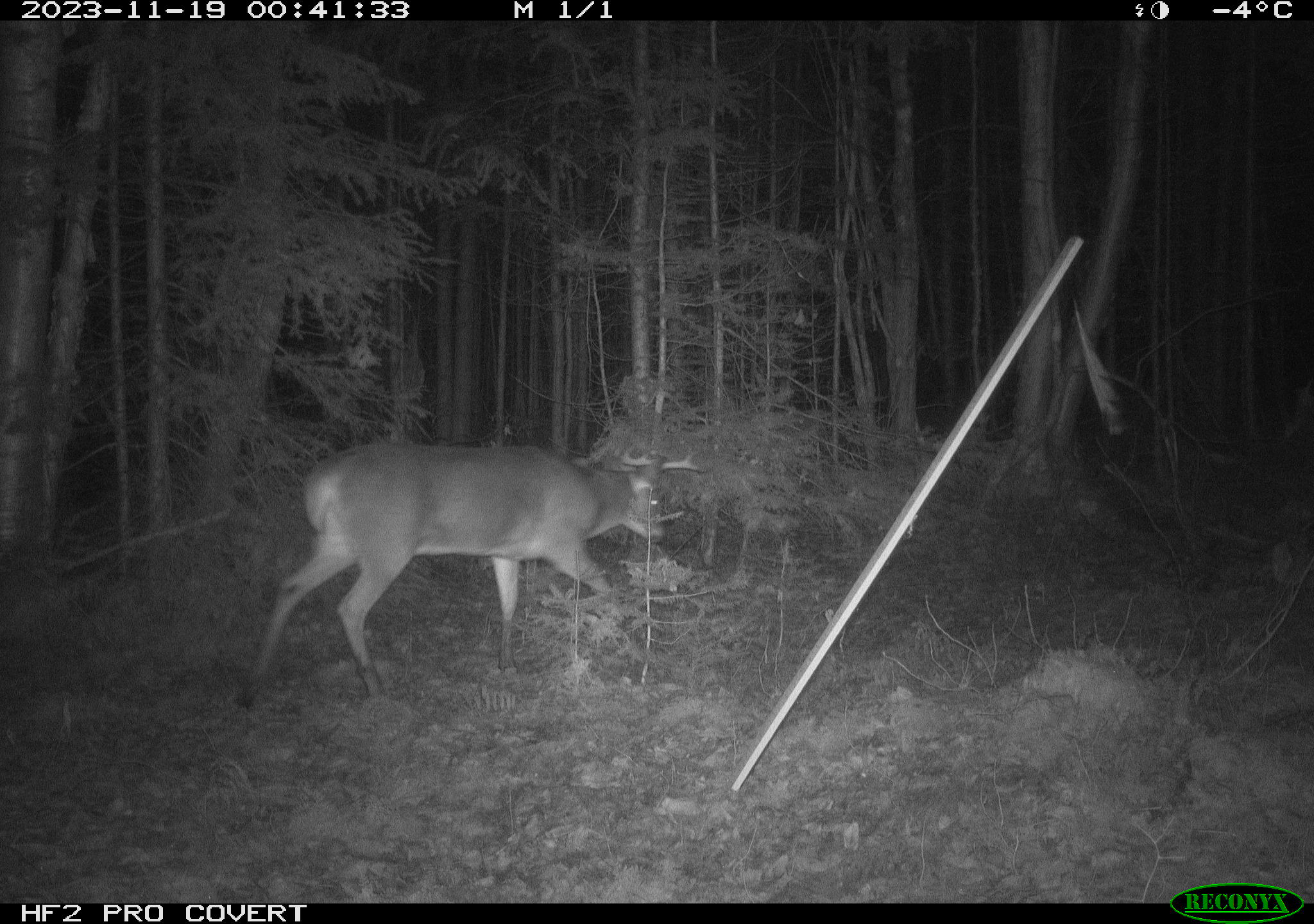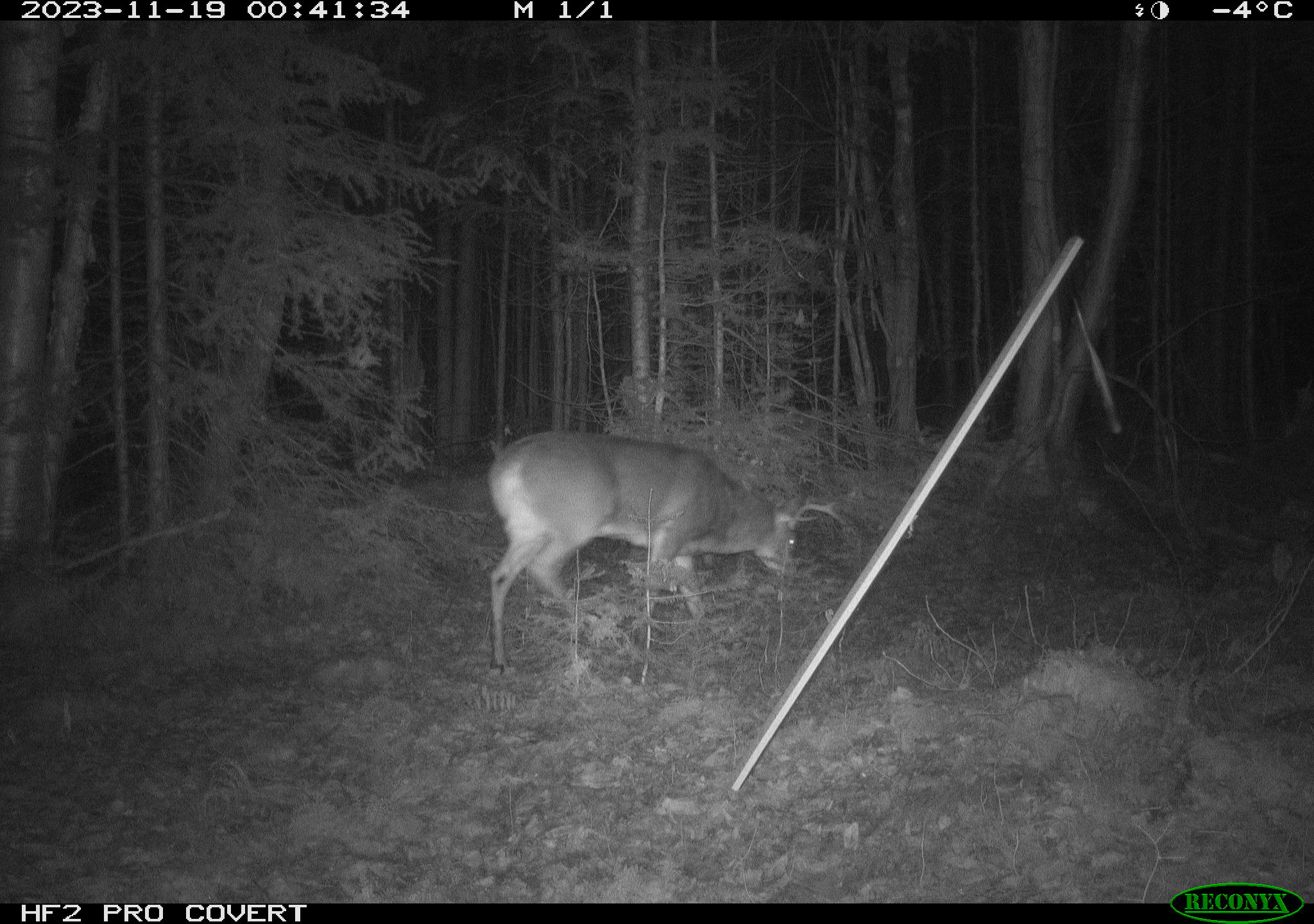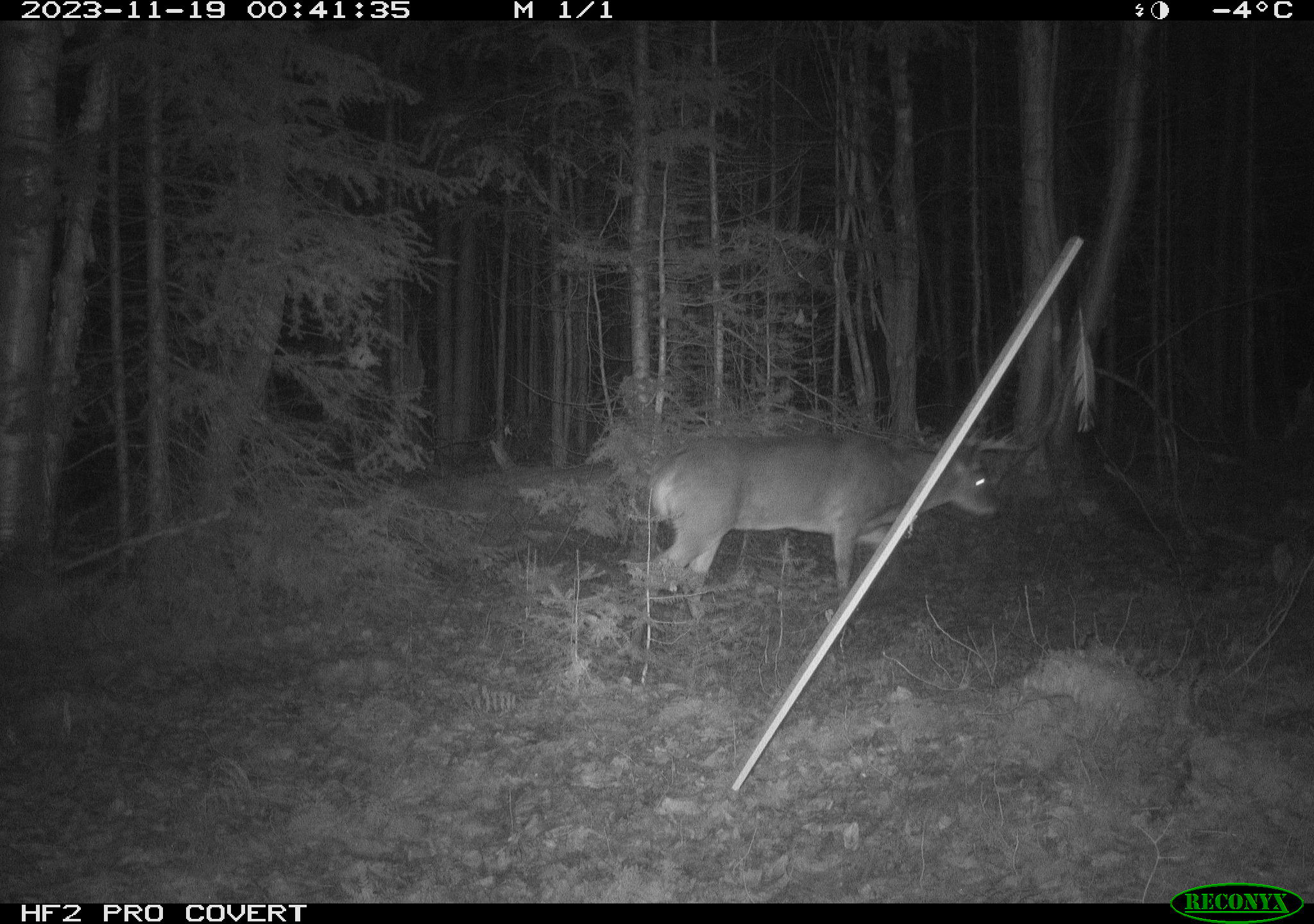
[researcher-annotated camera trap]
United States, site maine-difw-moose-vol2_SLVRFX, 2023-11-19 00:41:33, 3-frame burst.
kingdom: Animalia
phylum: Chordata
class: Mammalia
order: Artiodactyla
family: Cervidae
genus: Odocoileus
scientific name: Odocoileus virginianus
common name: white-tailed deer